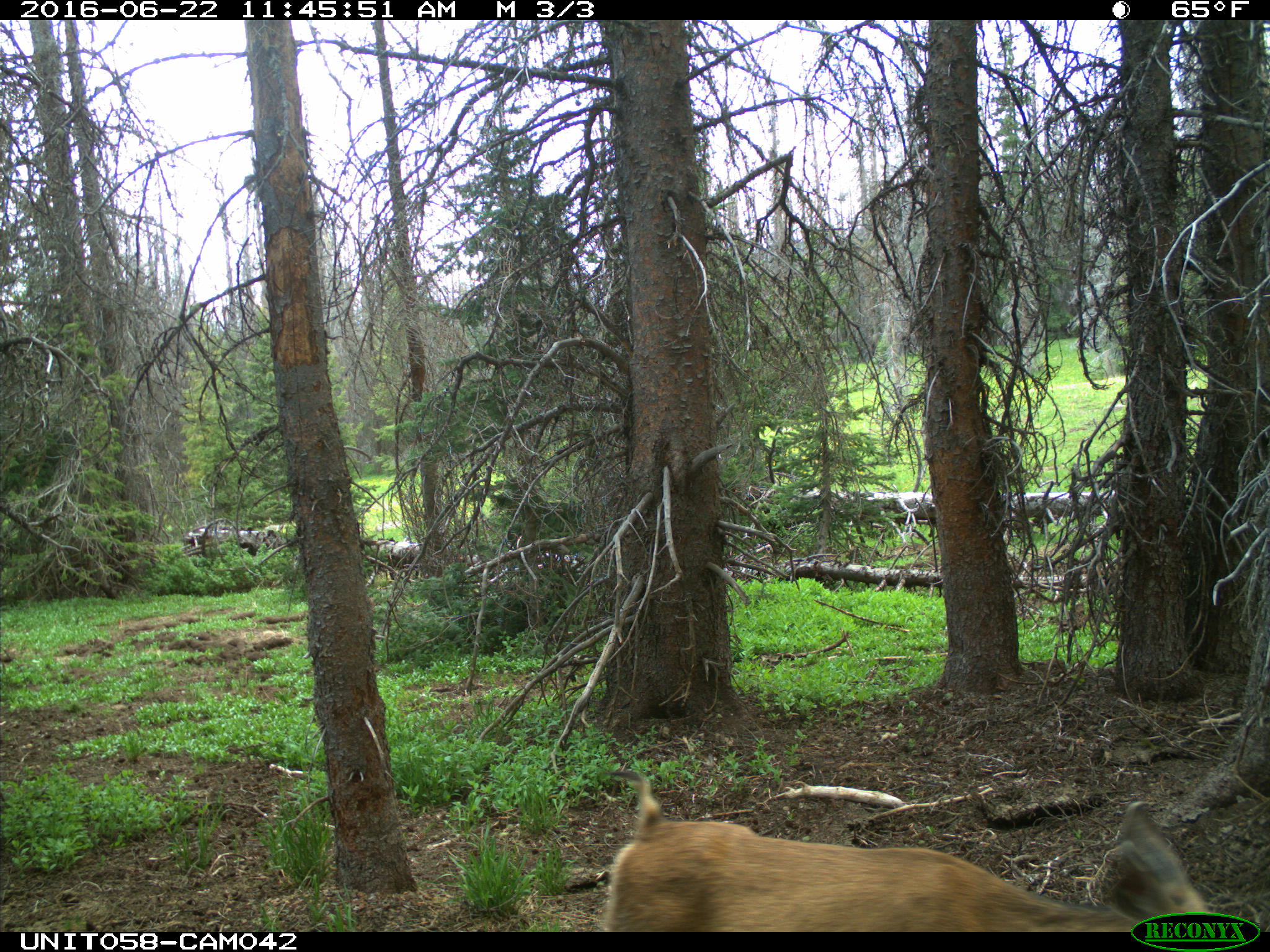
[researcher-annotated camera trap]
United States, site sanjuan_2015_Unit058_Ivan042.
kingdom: Animalia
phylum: Chordata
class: Mammalia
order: Artiodactyla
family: Cervidae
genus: Odocoileus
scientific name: Odocoileus hemionus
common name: mule deer